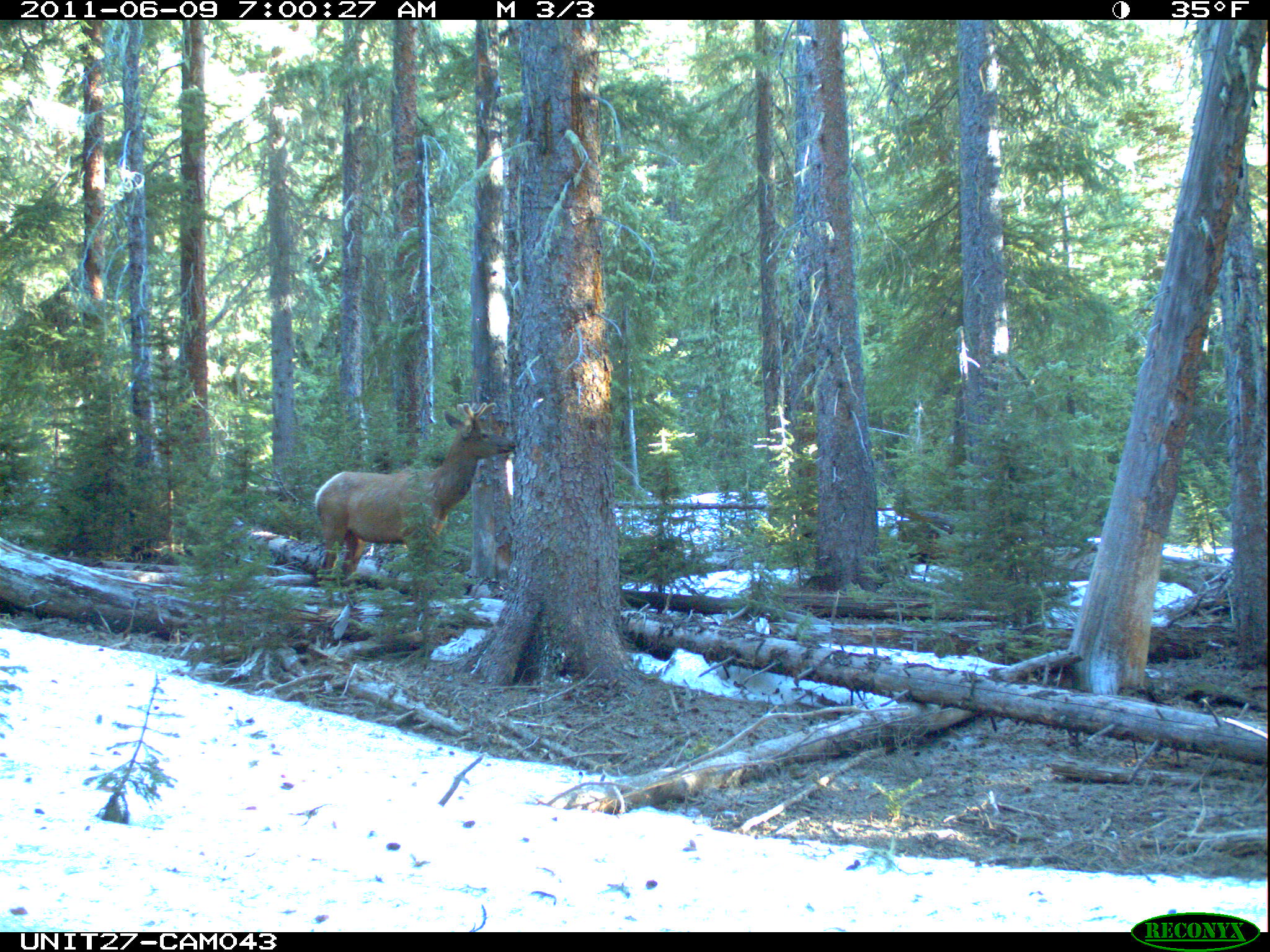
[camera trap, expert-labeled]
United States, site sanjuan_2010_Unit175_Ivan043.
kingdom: Animalia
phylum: Chordata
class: Mammalia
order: Artiodactyla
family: Cervidae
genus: Cervus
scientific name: Cervus elaphus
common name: red deer